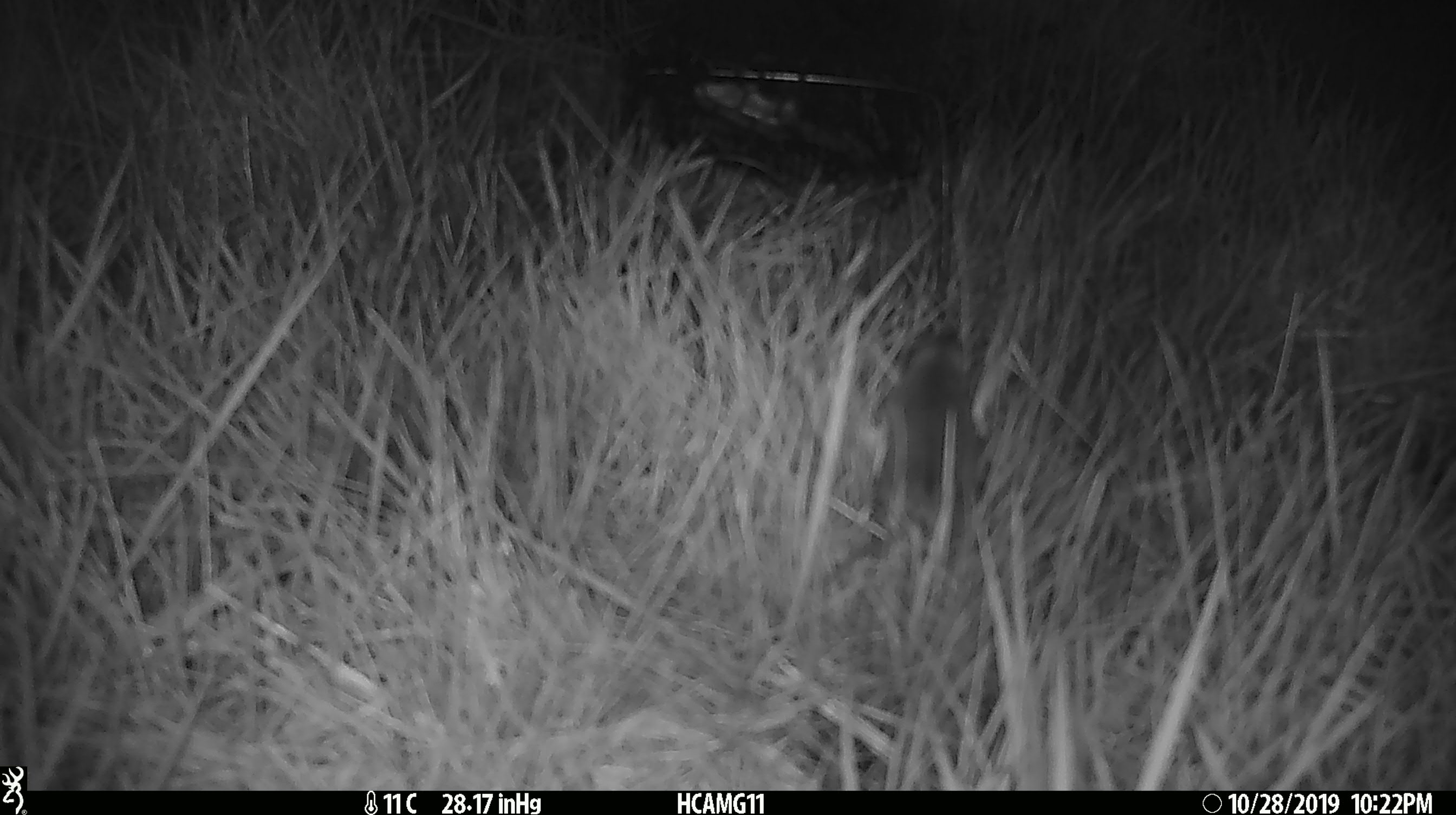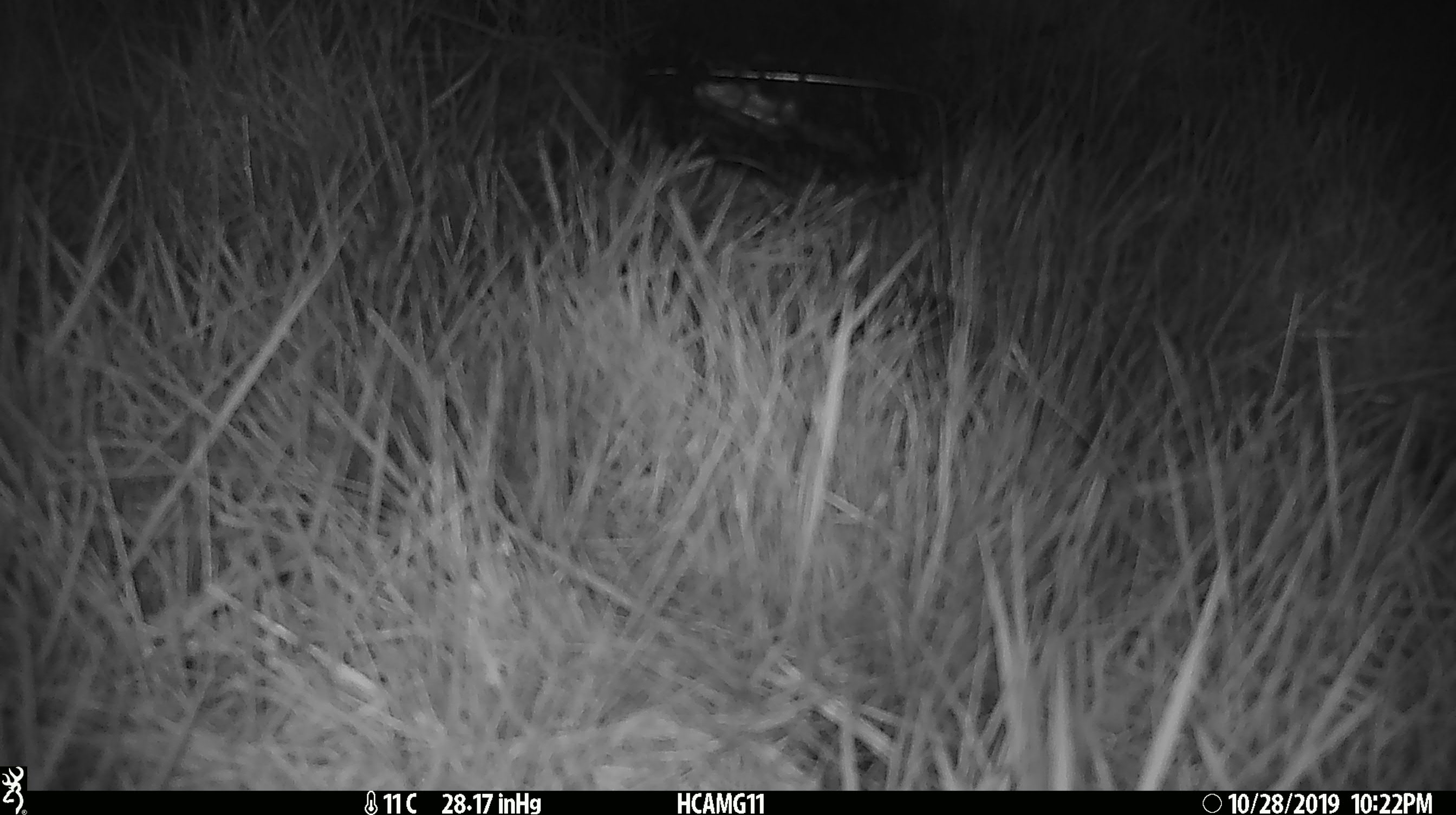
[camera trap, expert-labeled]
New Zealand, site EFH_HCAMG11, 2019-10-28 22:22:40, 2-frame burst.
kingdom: Animalia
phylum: Chordata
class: Mammalia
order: Rodentia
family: Muridae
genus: Mus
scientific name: Mus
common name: mouse